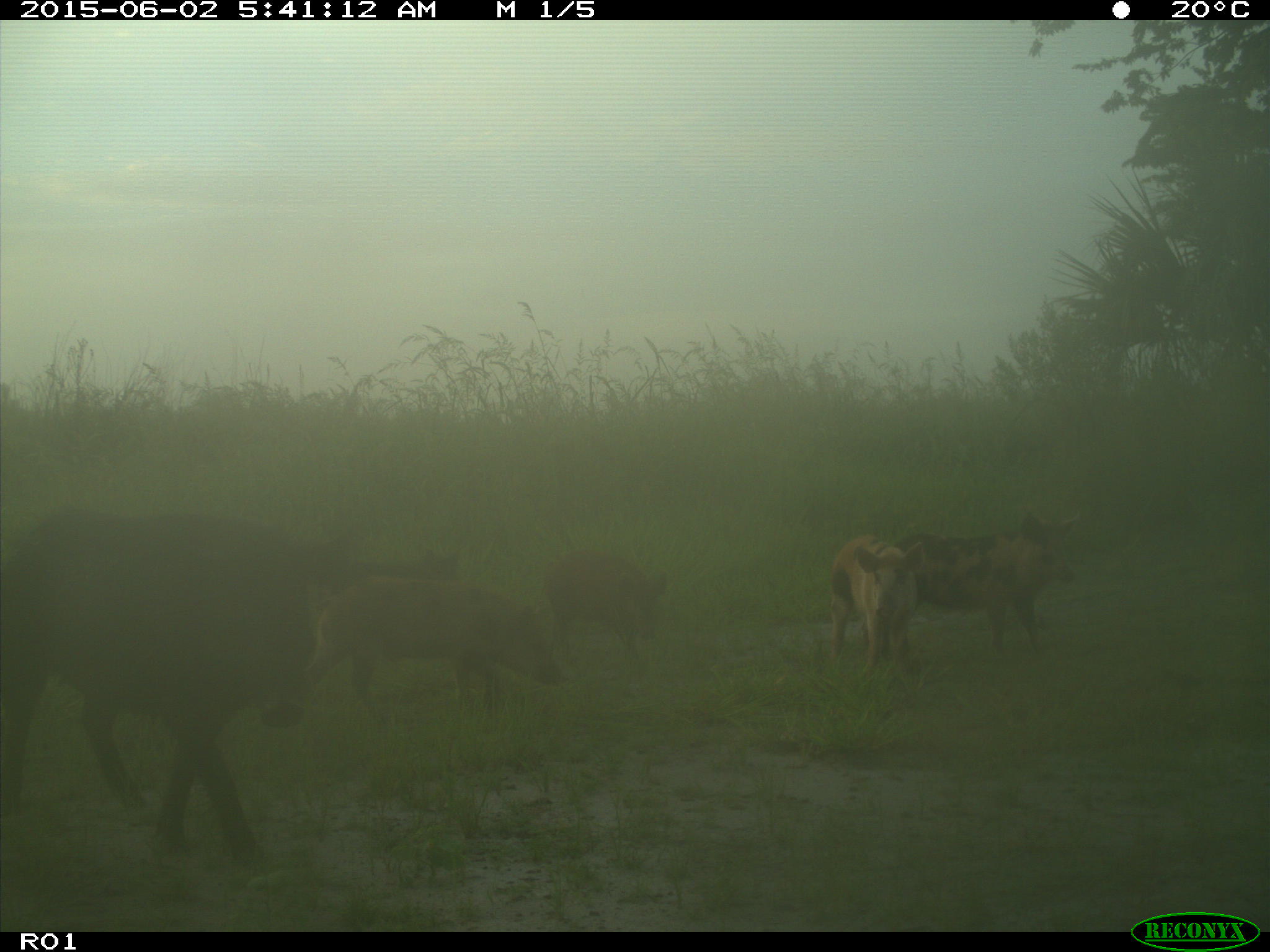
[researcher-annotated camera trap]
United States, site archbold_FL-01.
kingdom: Animalia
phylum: Chordata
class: Mammalia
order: Artiodactyla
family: Suidae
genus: Sus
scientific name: Sus scrofa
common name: wild boar